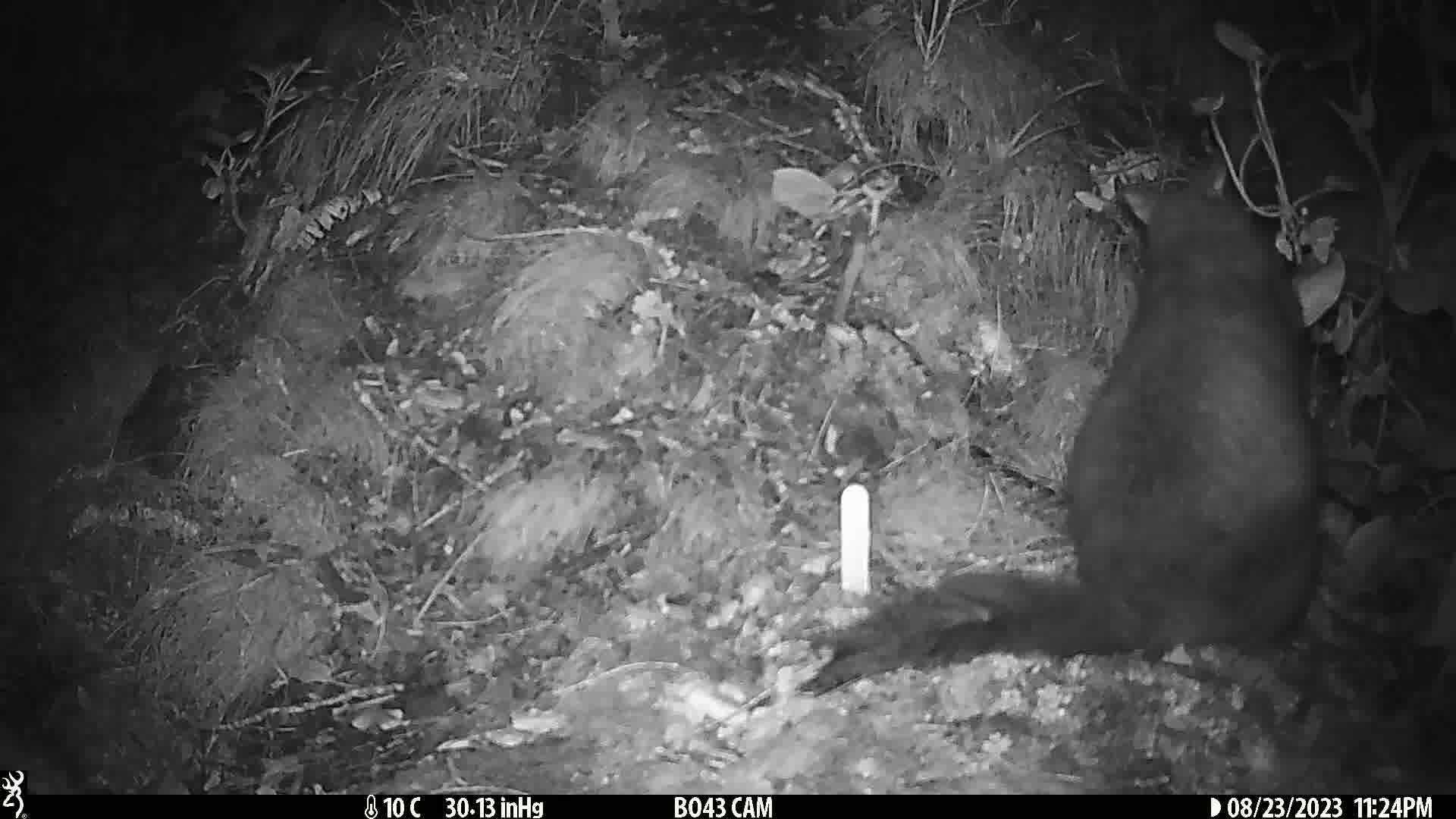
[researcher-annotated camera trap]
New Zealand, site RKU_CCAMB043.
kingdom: Animalia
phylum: Chordata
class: Mammalia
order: Diprotodontia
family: Phalangeridae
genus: Trichosurus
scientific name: Trichosurus vulpecula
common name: common brushtail possum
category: possum